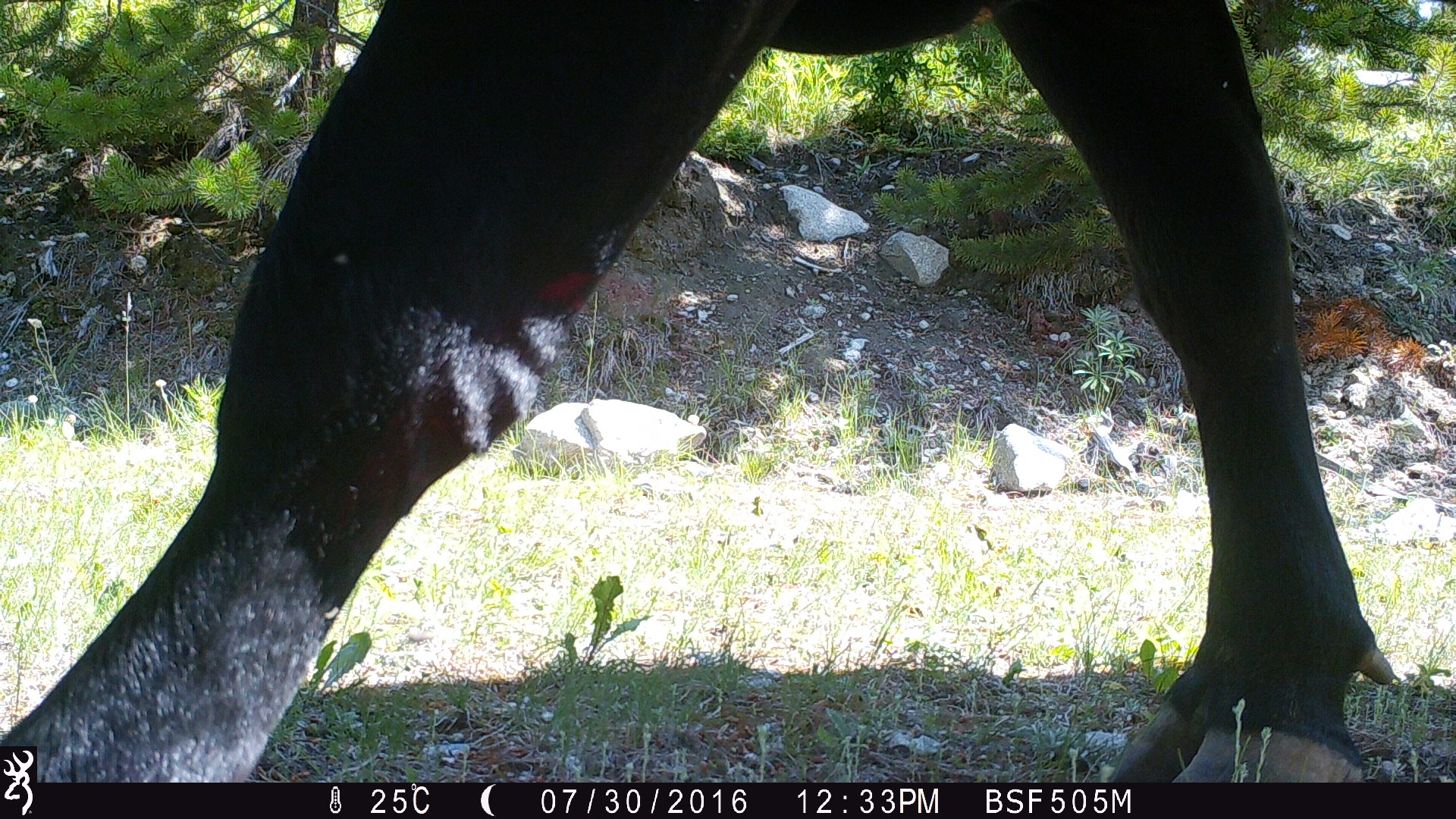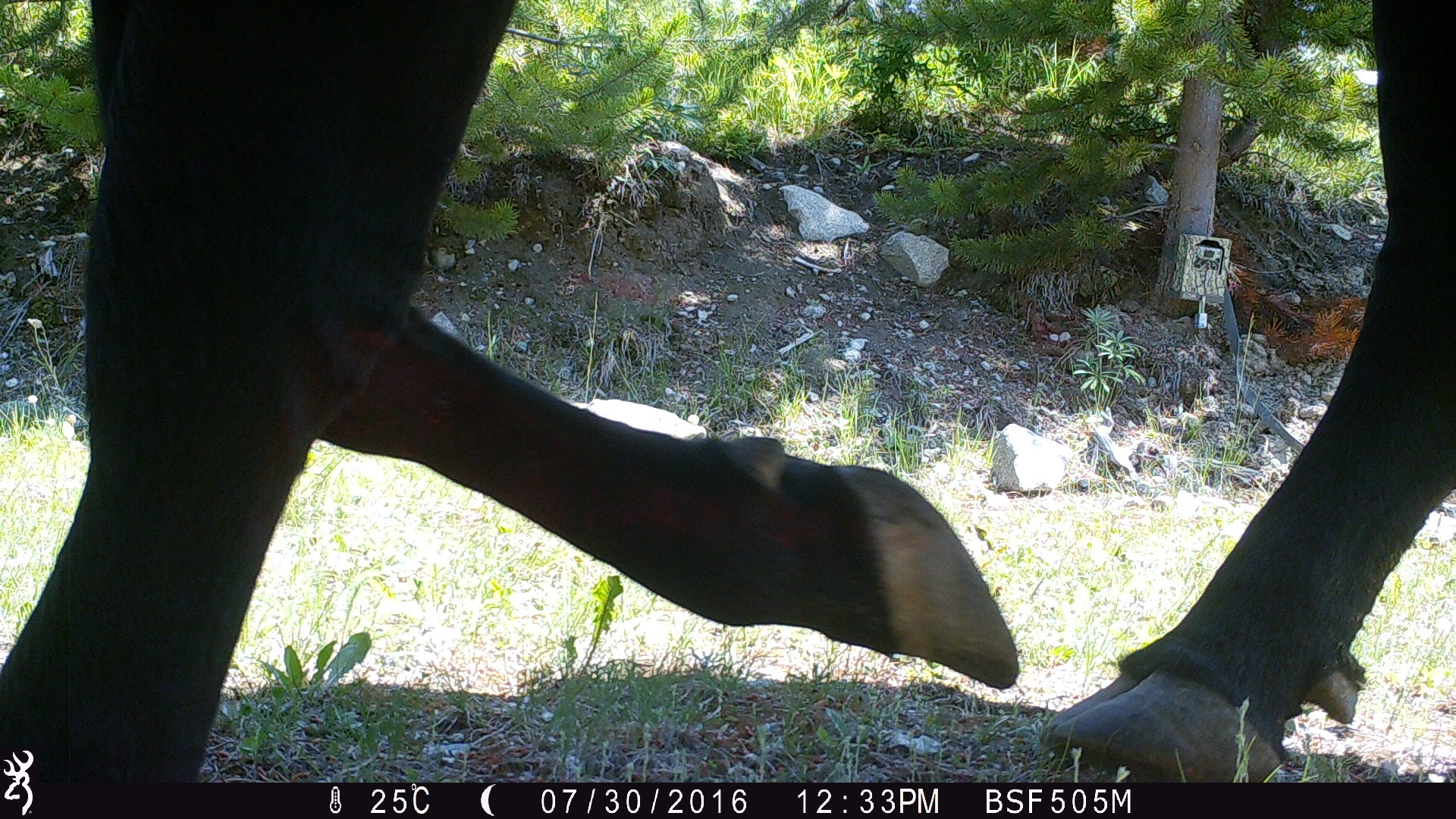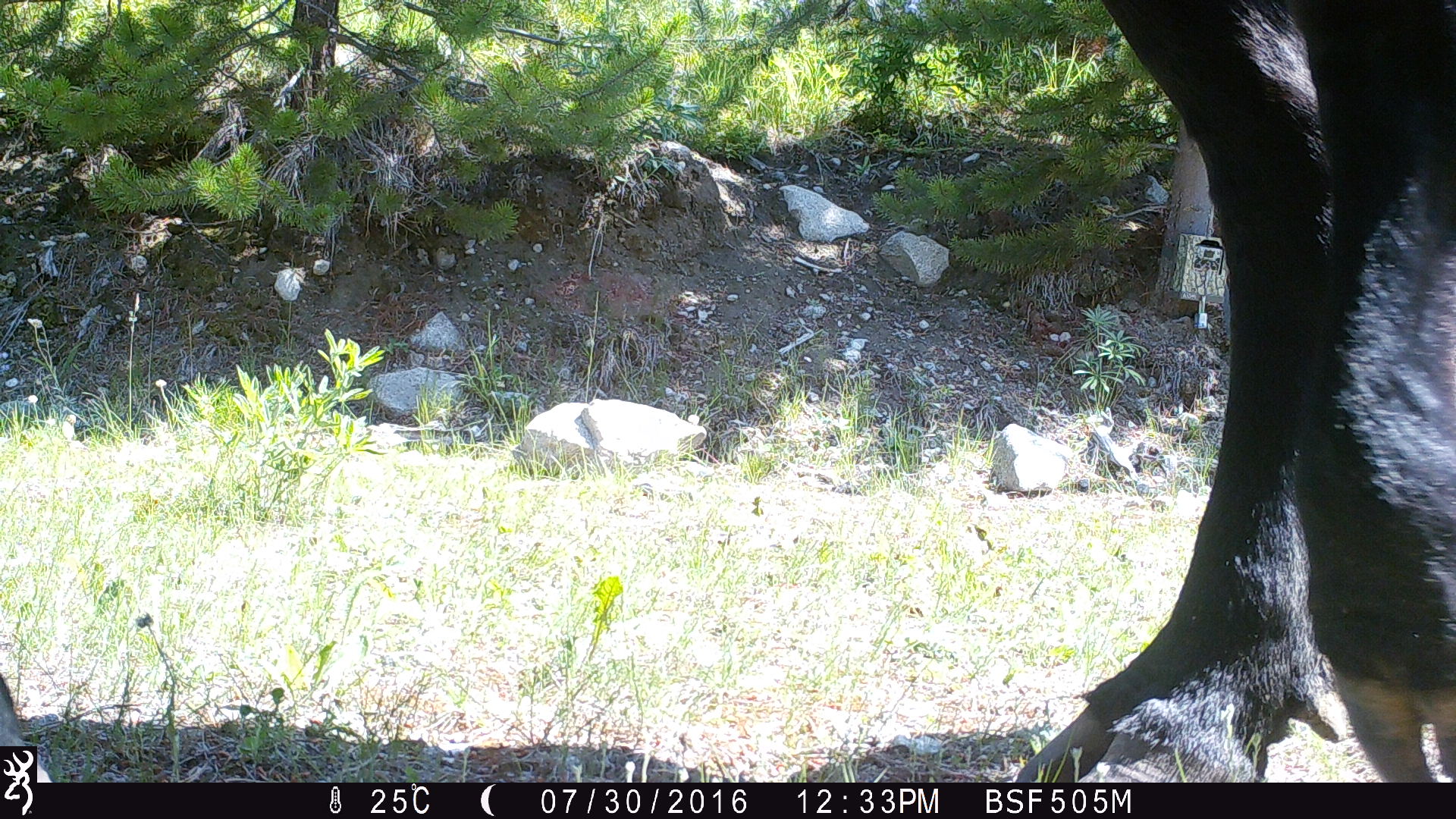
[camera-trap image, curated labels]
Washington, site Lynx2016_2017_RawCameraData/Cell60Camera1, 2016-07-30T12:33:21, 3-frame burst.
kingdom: Animalia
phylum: Chordata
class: Mammalia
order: Artiodactyla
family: Bovidae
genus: Bos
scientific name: Bos taurus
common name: domestic cattle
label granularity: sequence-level